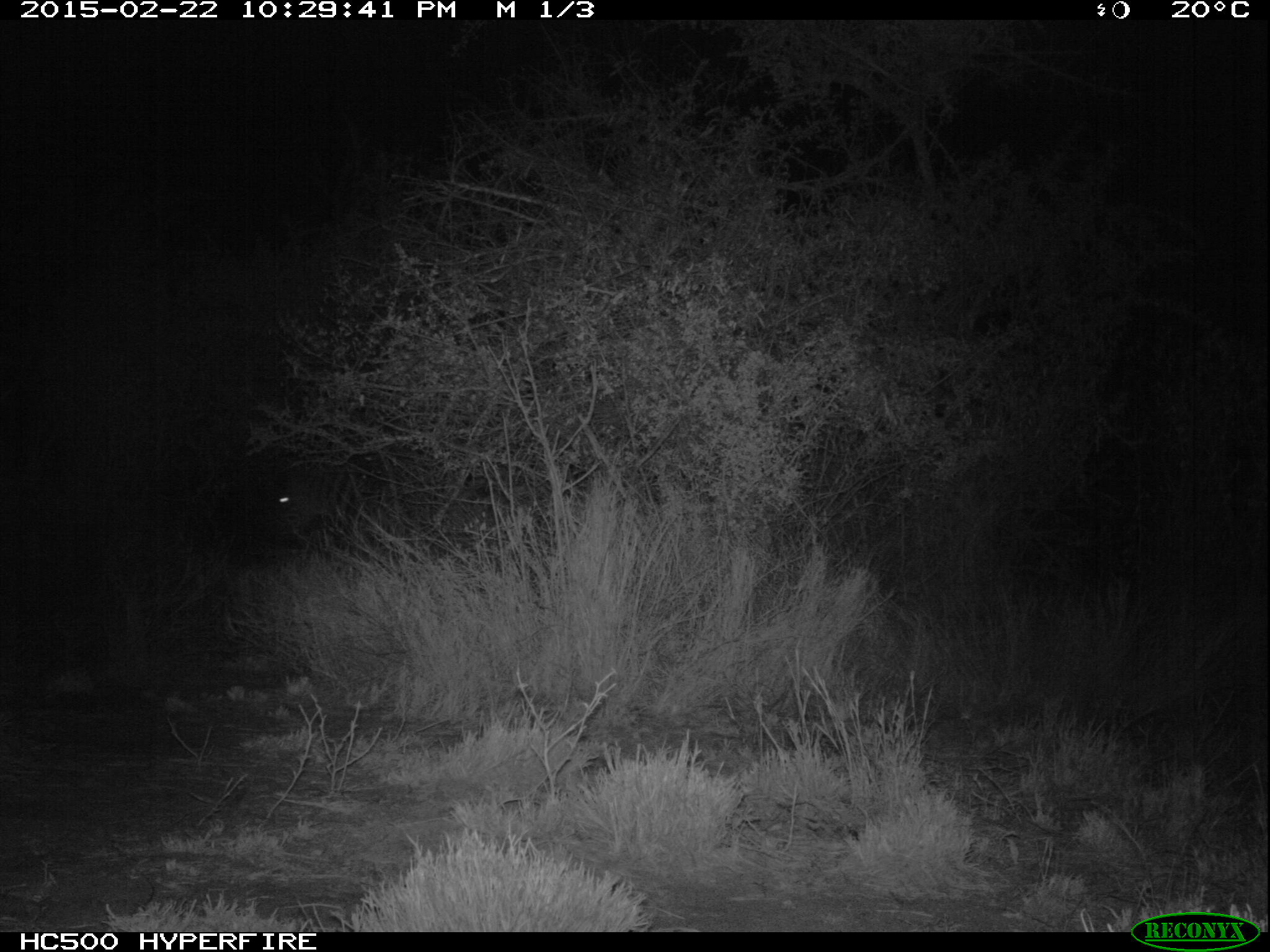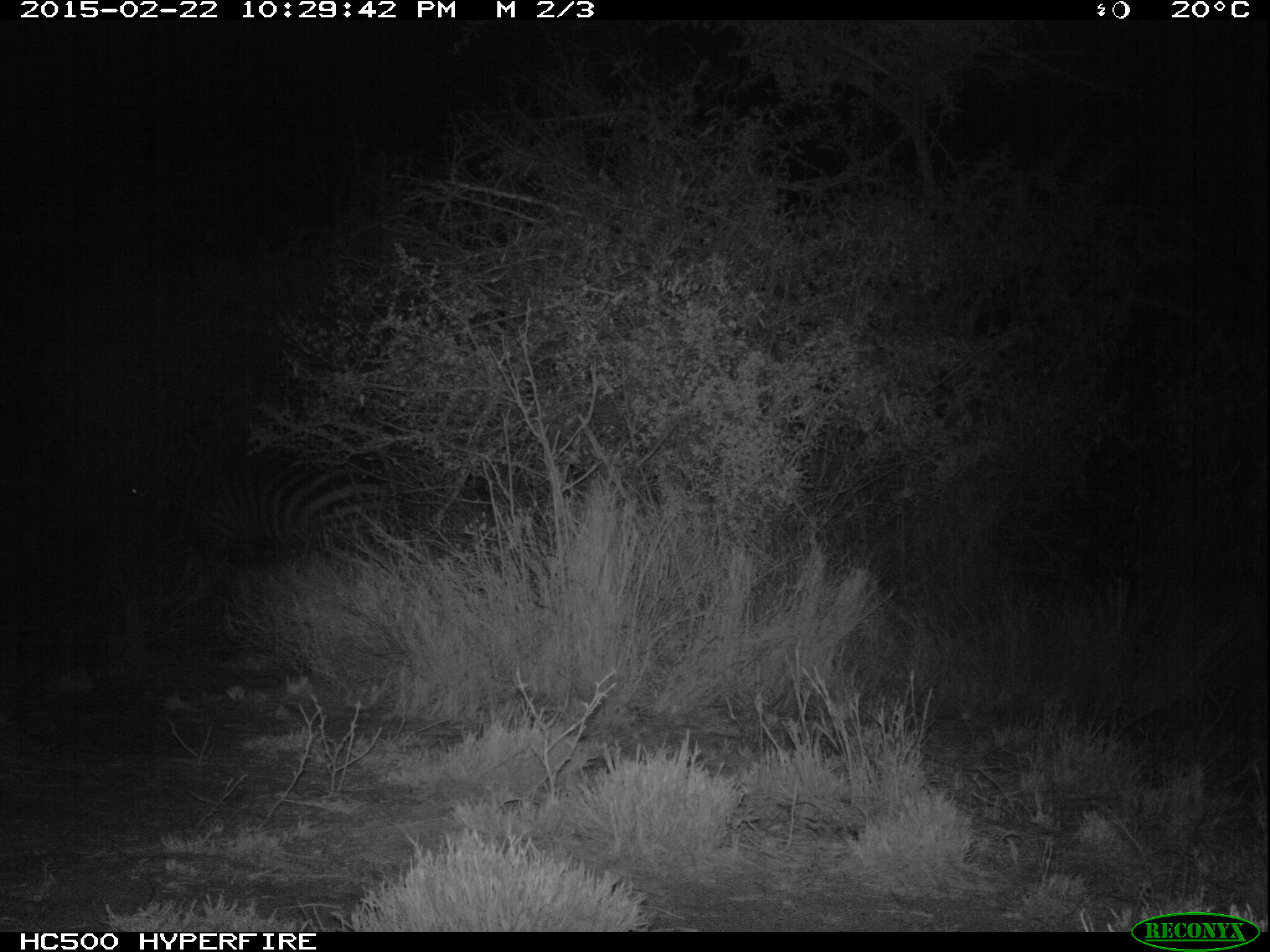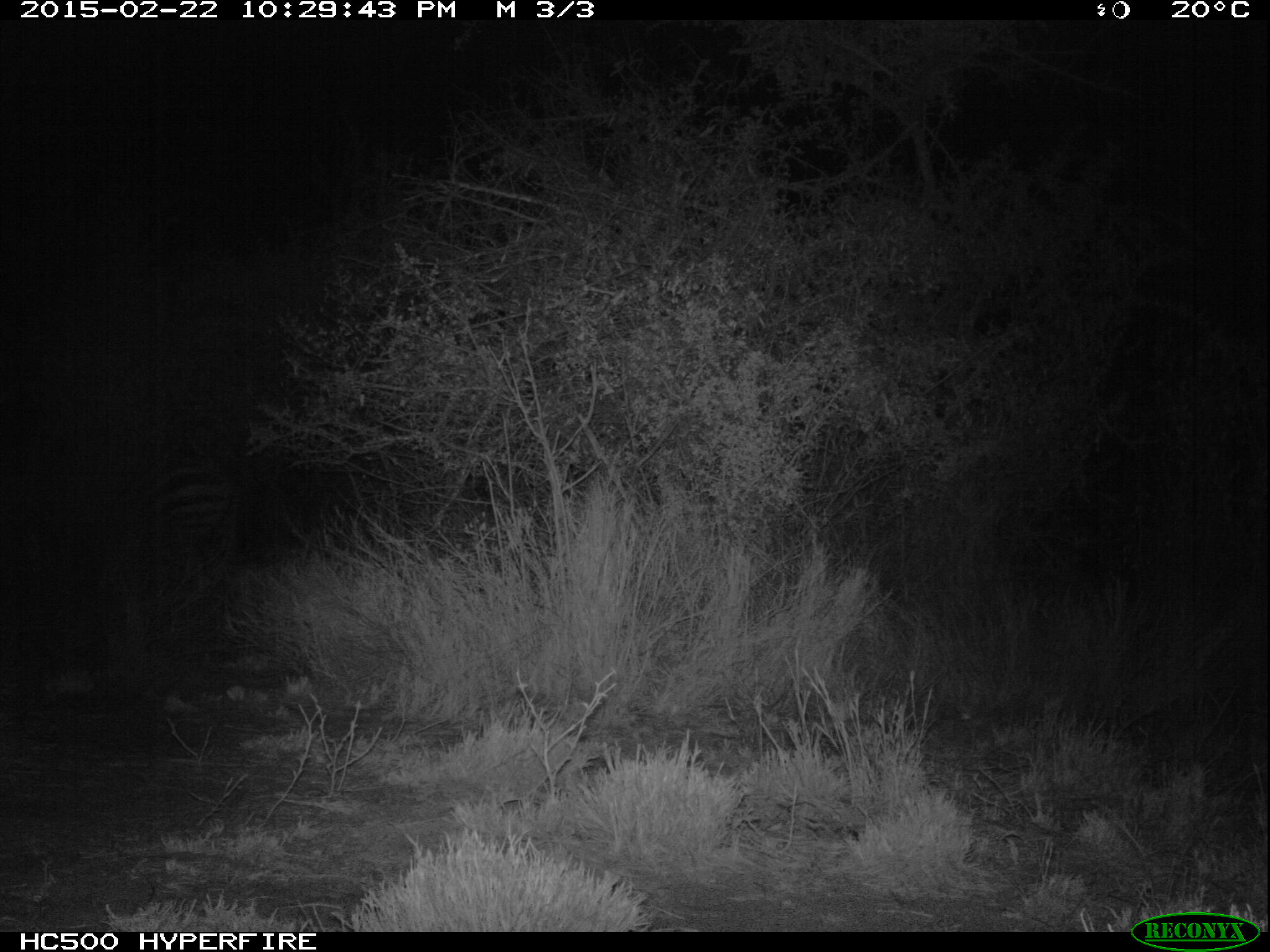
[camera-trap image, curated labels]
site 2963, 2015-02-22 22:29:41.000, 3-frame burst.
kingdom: Animalia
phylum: Chordata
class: Mammalia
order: Perissodactyla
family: Equidae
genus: Equus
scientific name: Equus quagga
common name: plains zebra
Equus quagga (plains zebra), count 2.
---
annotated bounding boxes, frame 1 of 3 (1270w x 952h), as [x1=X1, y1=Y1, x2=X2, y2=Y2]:
equus quagga: [x1=240, y1=449, x2=393, y2=544]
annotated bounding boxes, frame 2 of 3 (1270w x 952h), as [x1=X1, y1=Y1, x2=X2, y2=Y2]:
equus quagga: [x1=110, y1=442, x2=403, y2=616]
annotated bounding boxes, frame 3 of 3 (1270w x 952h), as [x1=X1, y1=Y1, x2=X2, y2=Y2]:
equus quagga: [x1=73, y1=425, x2=244, y2=626]